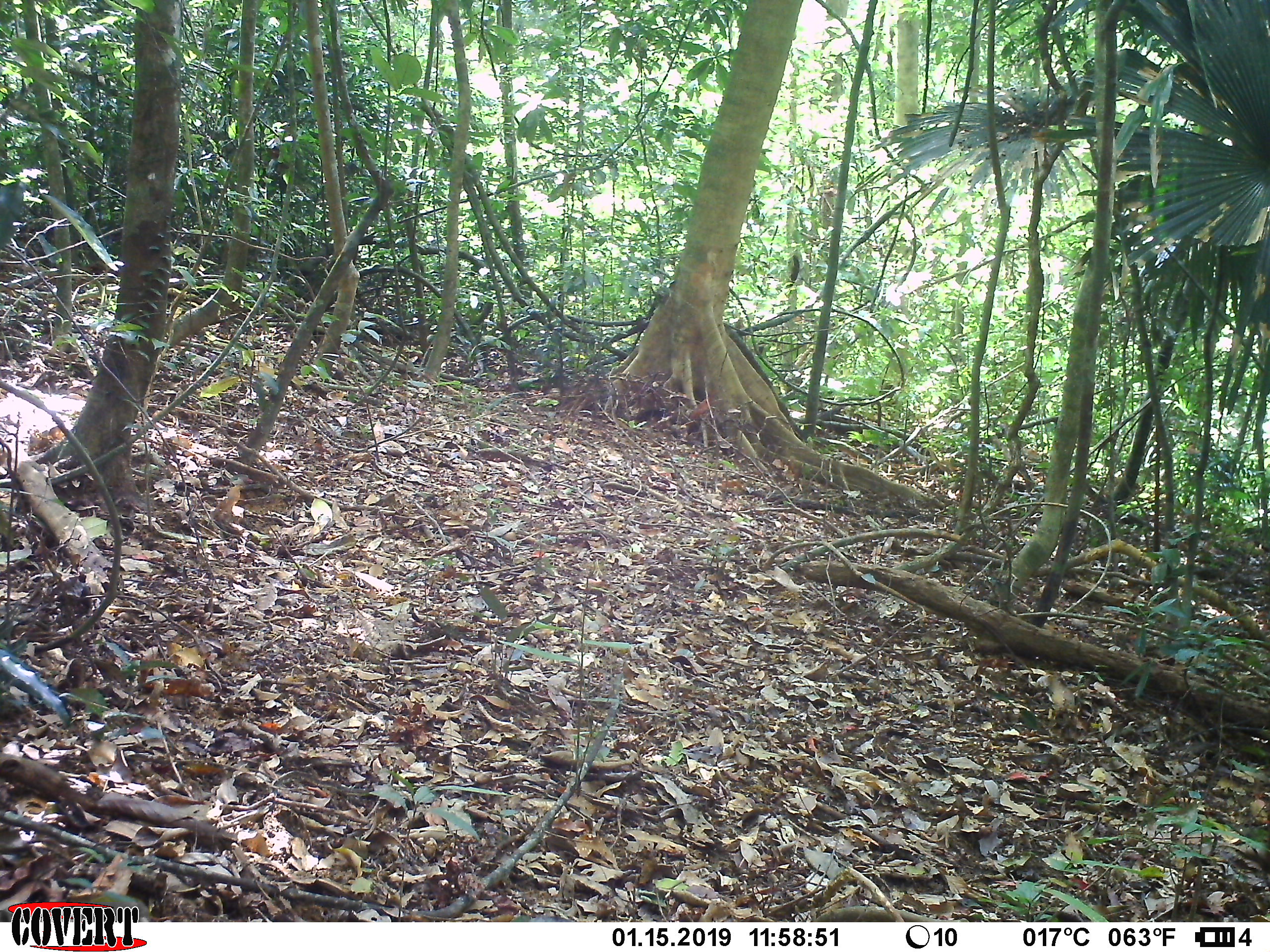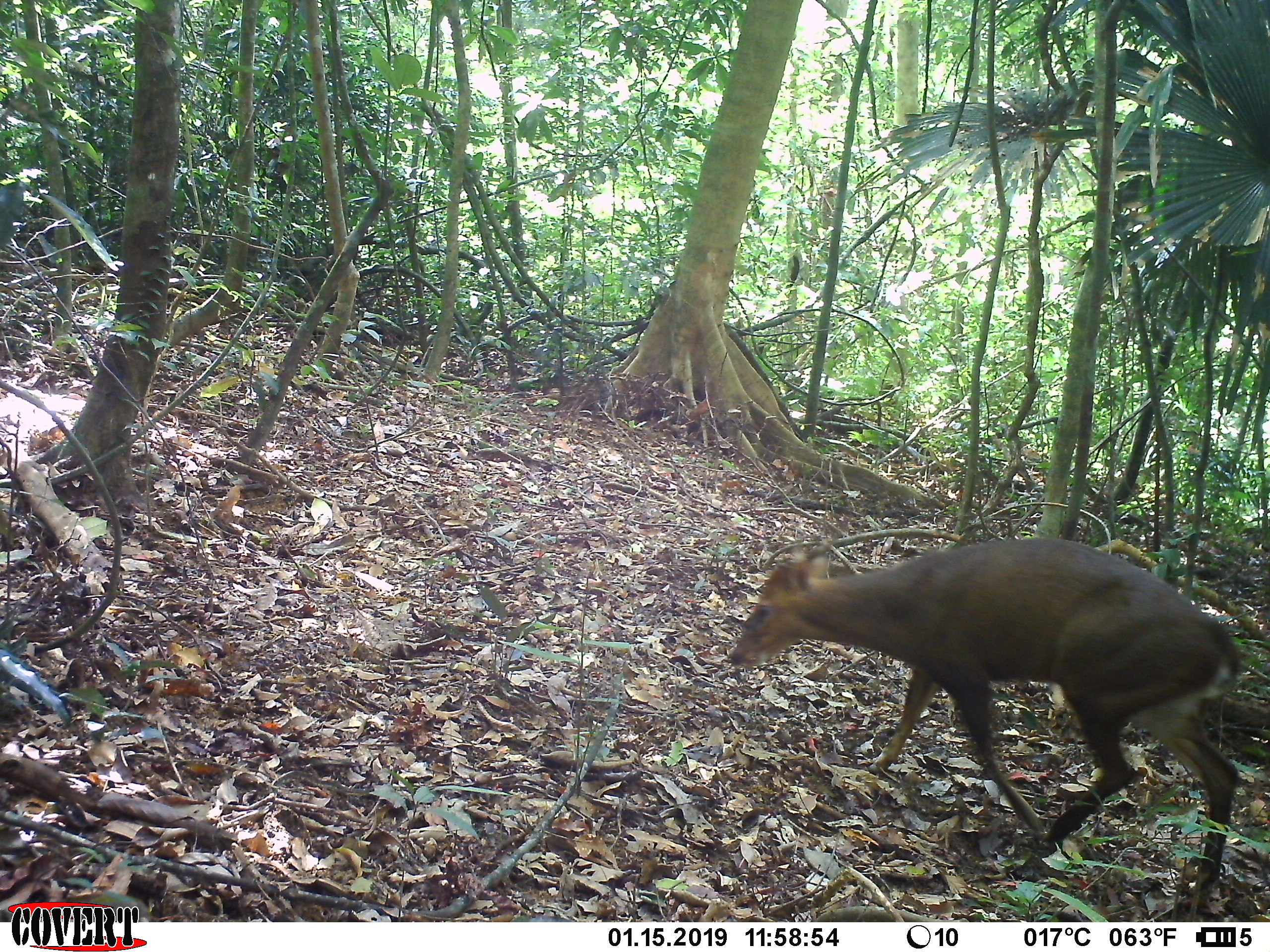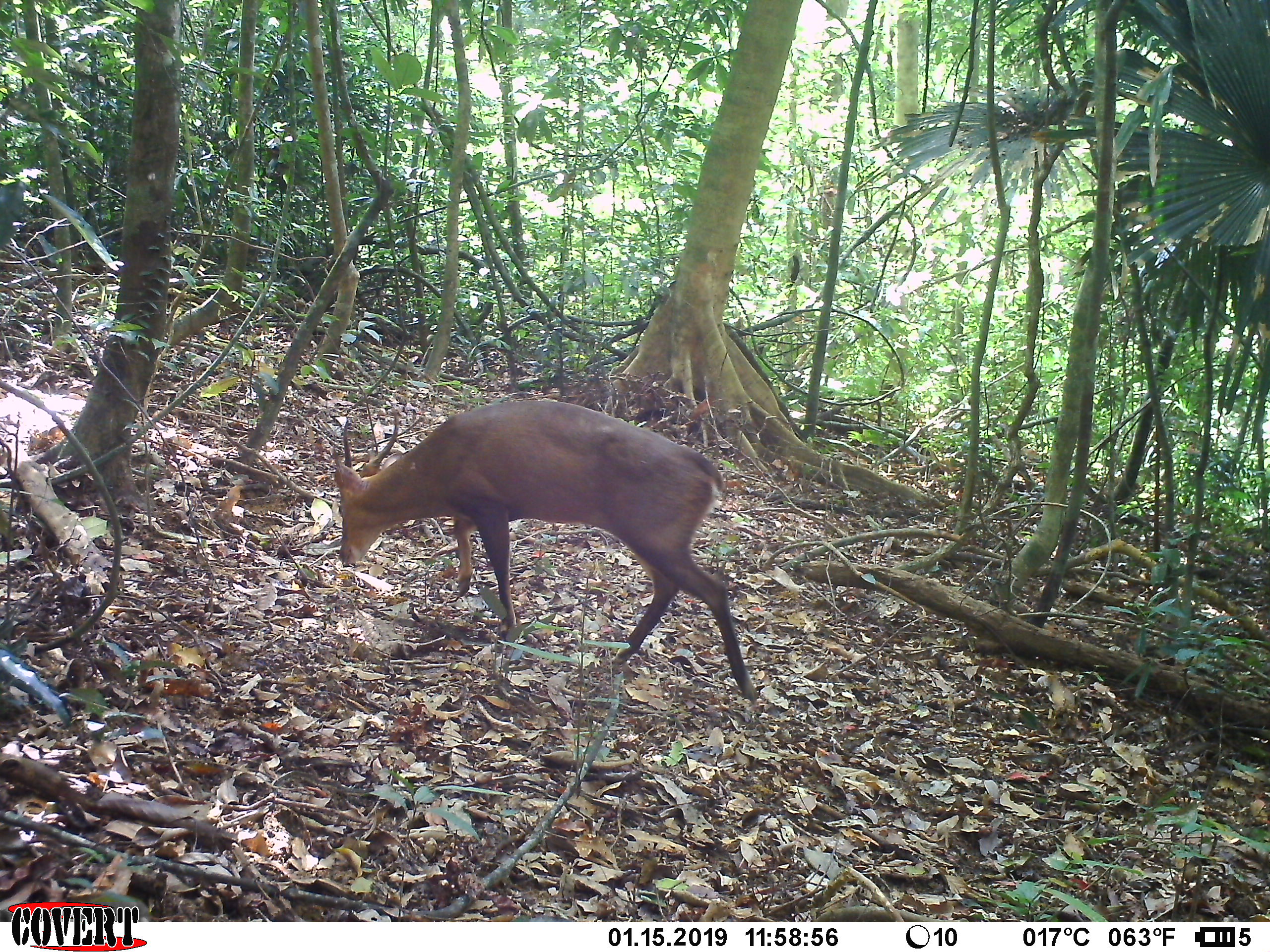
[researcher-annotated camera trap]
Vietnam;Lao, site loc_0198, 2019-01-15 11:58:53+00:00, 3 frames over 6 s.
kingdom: Animalia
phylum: Chordata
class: Mammalia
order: Artiodactyla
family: Cervidae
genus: Muntiacus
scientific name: Muntiacus vuquangensis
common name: large-antlered muntjac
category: large antlered muntjac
Large antlered muntjac (large-antlered muntjac) (Muntiacus vuquangensis). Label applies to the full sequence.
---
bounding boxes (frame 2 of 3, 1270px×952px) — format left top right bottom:
large antlered muntjac: 728 536 1240 908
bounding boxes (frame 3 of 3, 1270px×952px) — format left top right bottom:
large antlered muntjac: 333 398 757 700